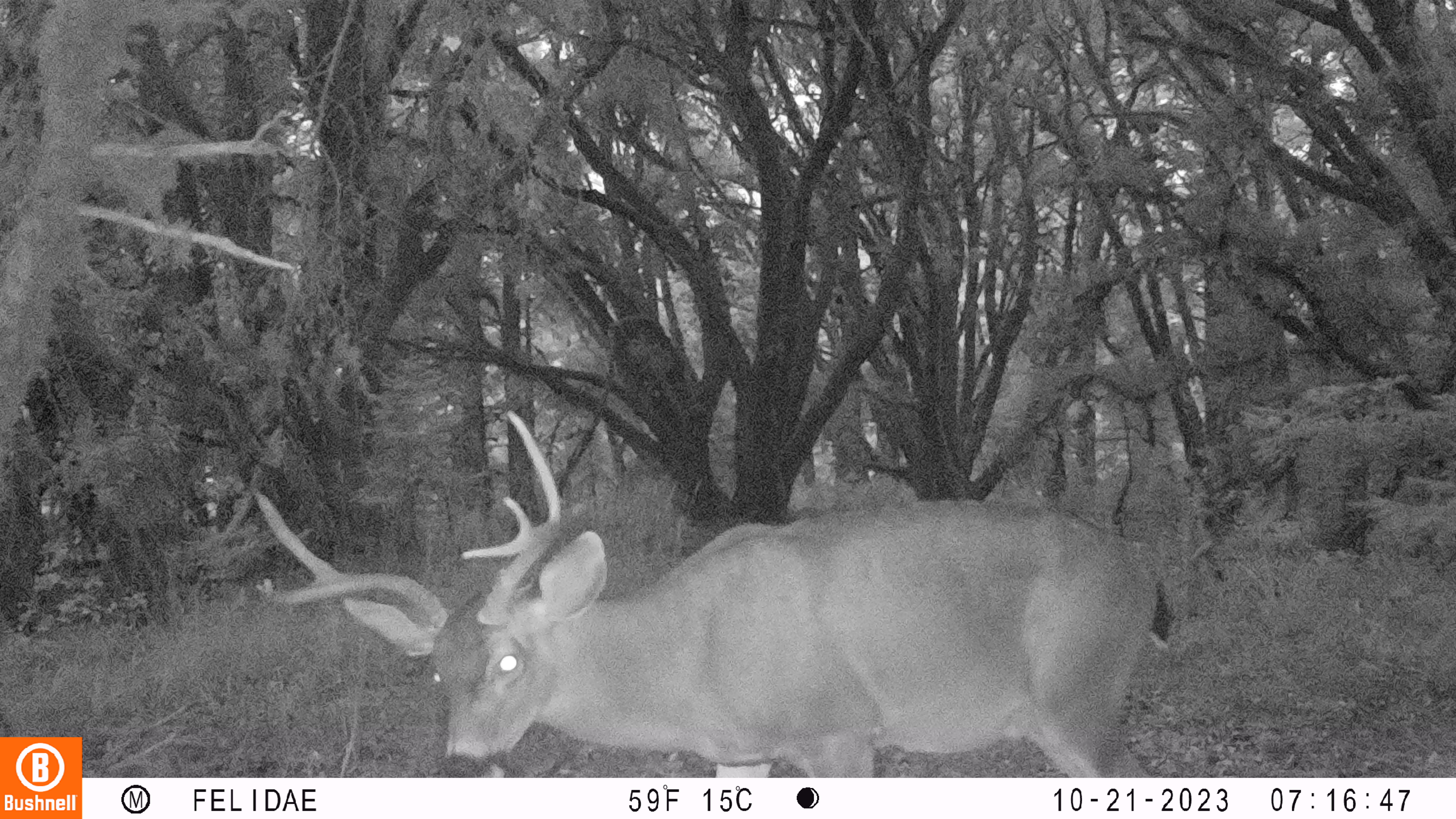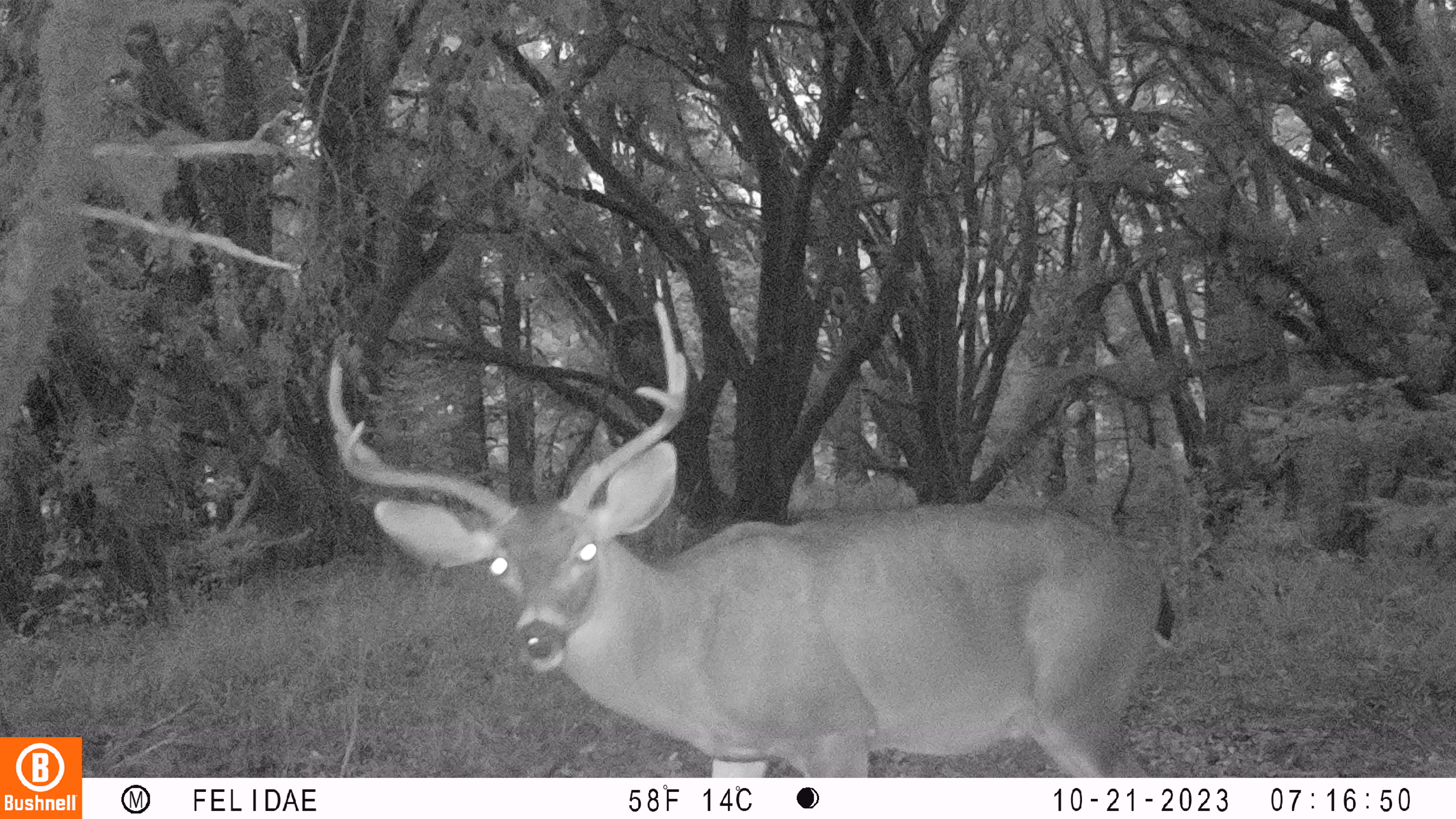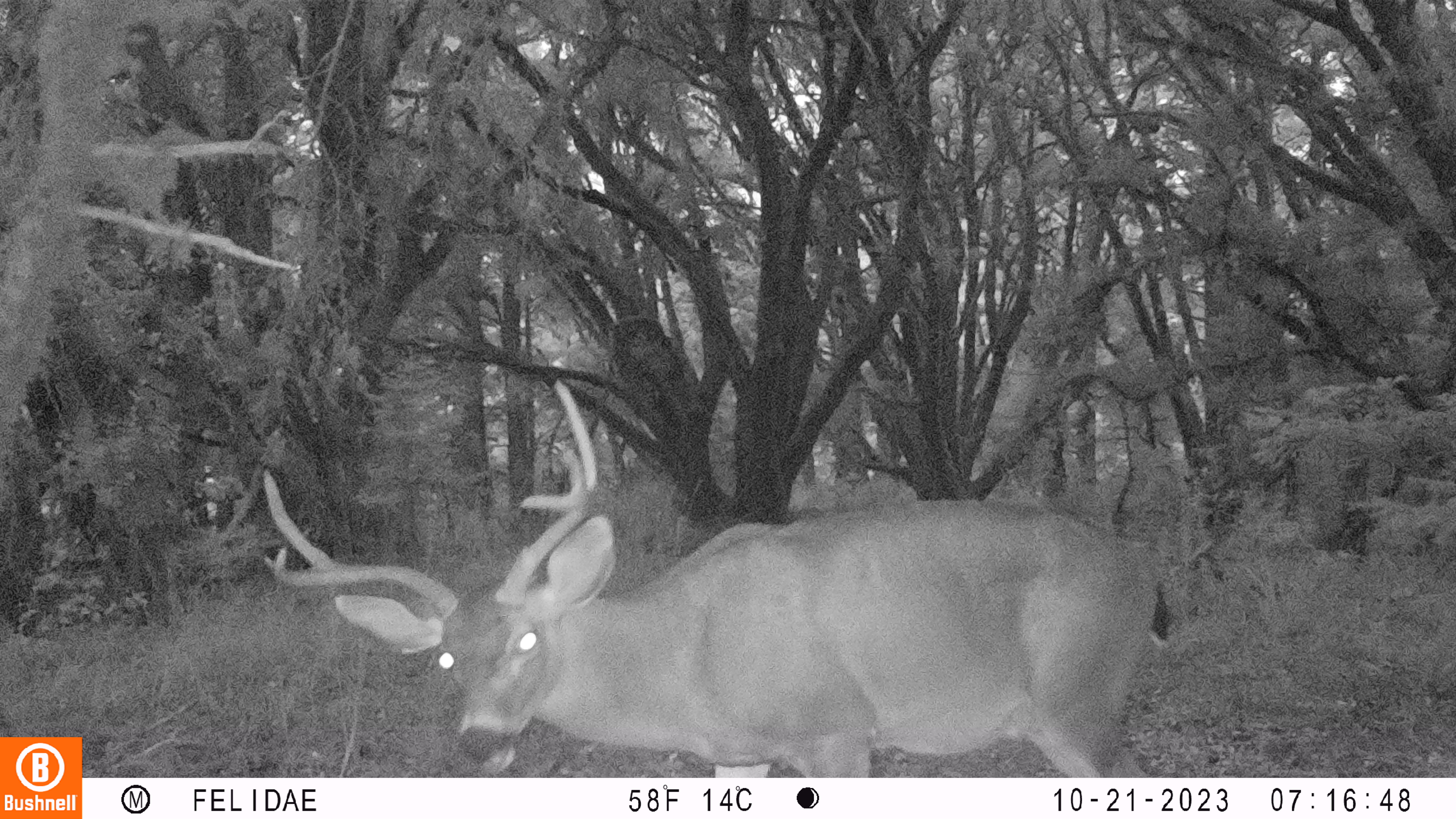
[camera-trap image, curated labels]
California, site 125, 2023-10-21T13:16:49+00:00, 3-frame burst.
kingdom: Animalia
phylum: Chordata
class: Mammalia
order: Artiodactyla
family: Cervidae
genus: Odocoileus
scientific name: Odocoileus hemionus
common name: mule deer